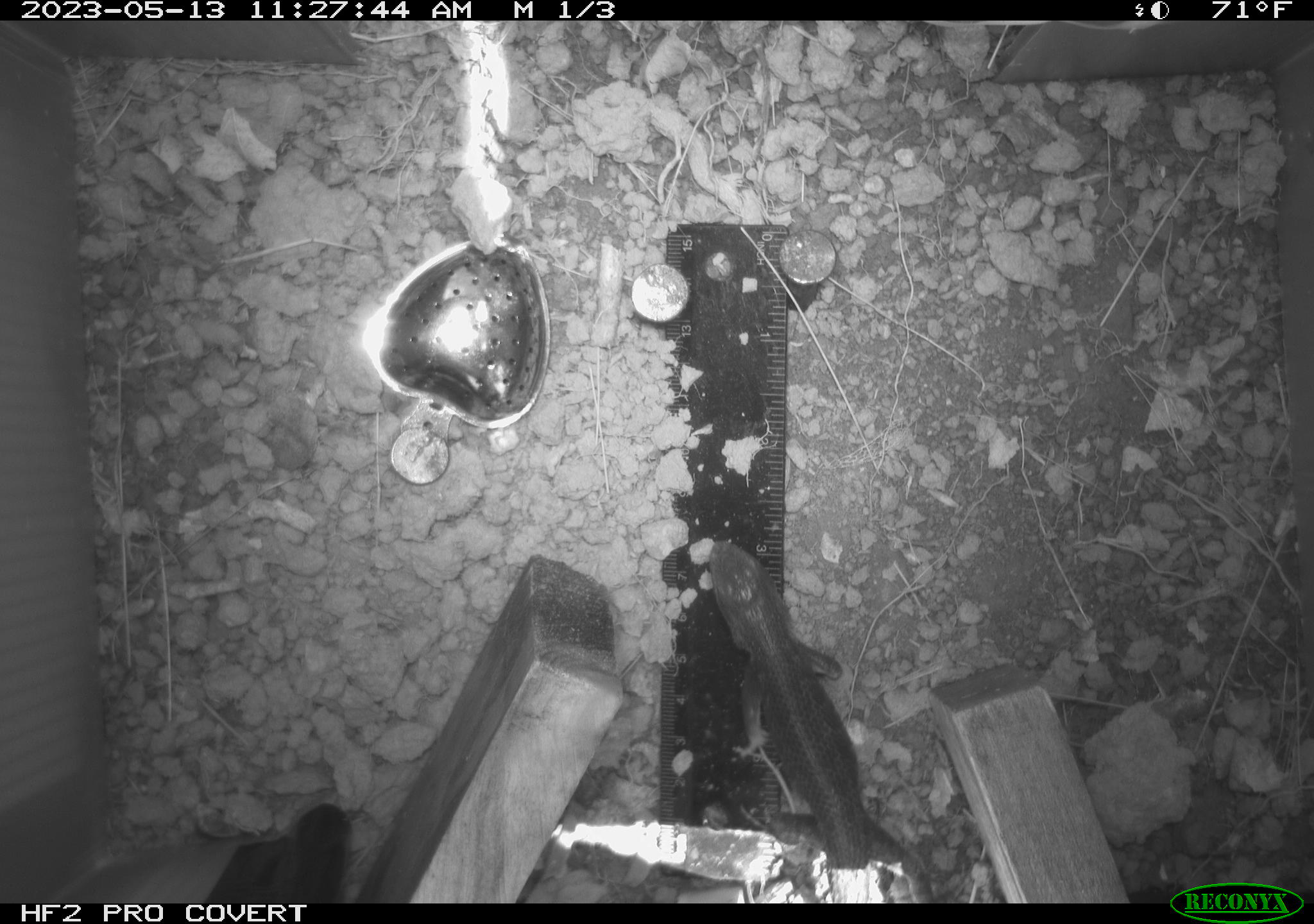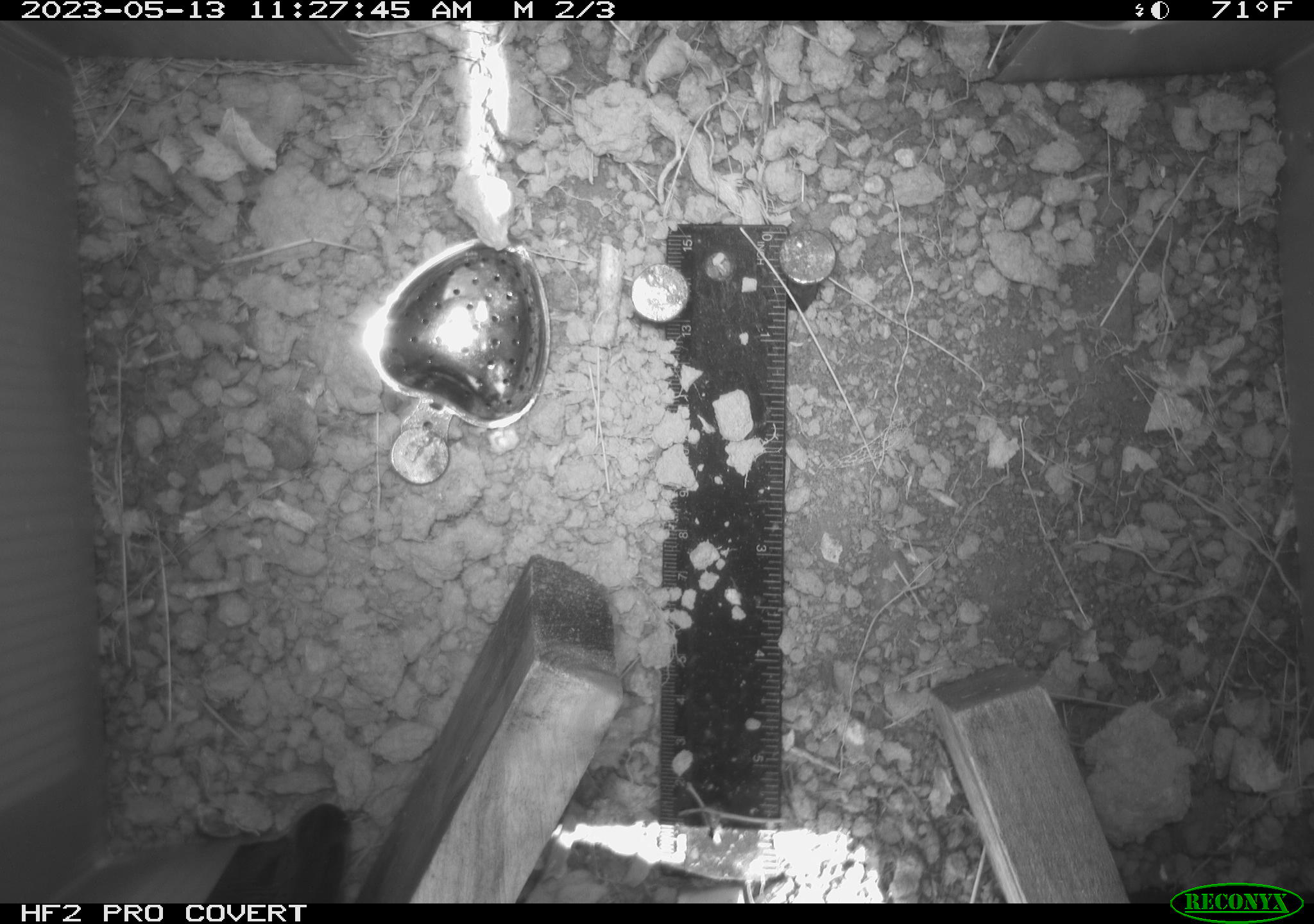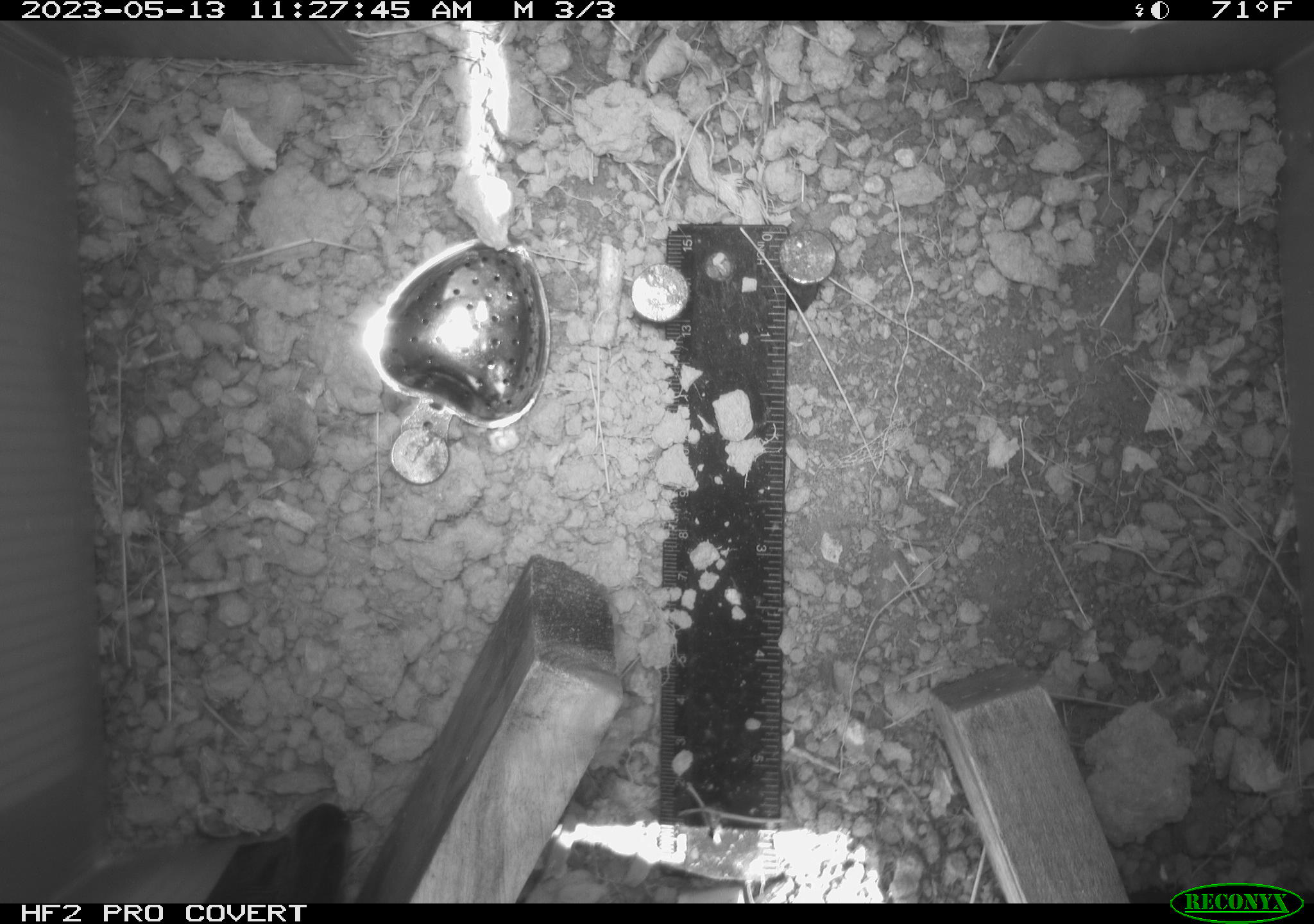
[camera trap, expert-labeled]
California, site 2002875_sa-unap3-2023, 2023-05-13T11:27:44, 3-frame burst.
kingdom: Animalia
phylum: Chordata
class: Reptilia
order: Squamata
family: Phrynosomatidae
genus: Sceloporus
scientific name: Sceloporus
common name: spiny lizards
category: sceloporus species